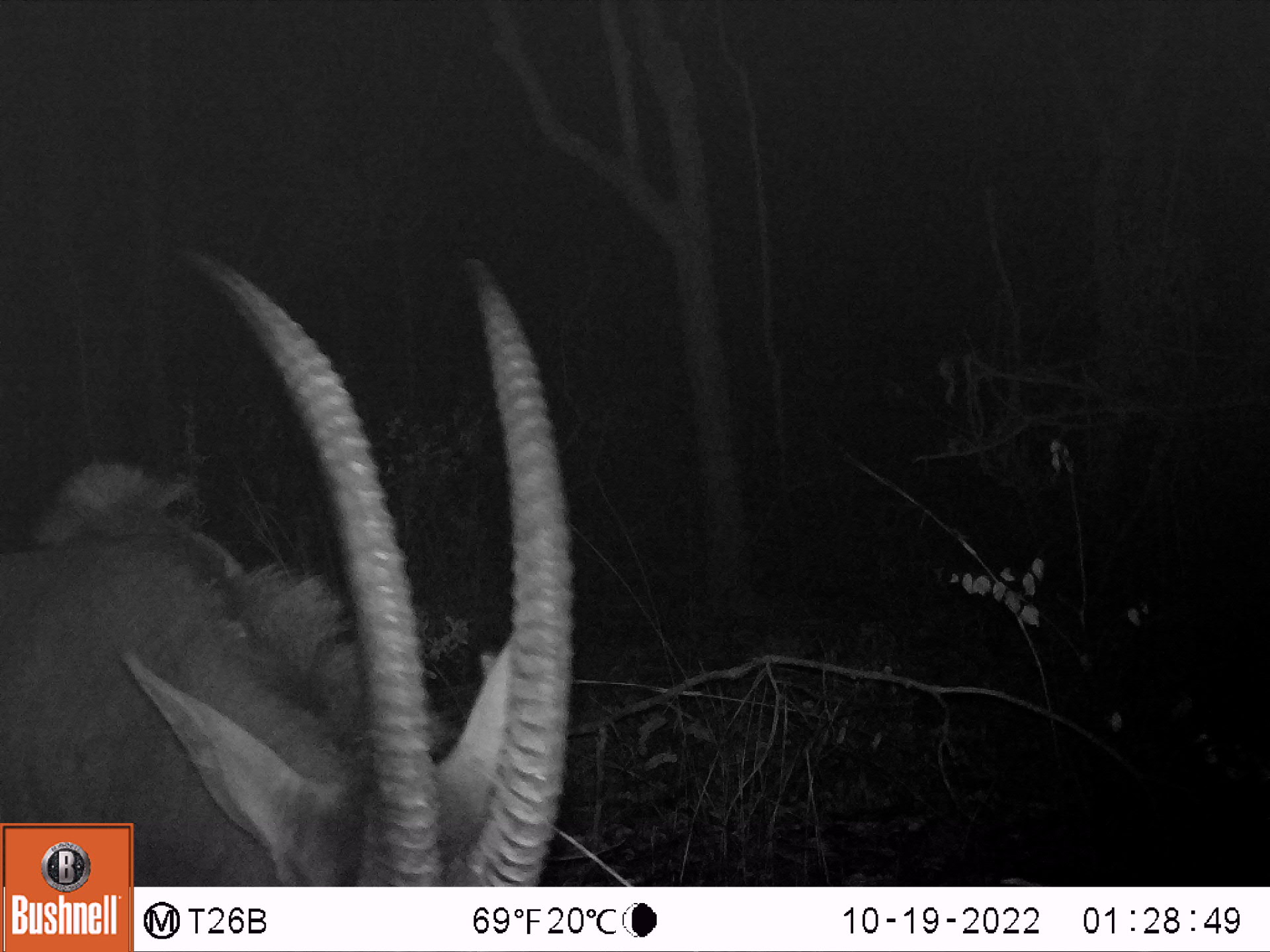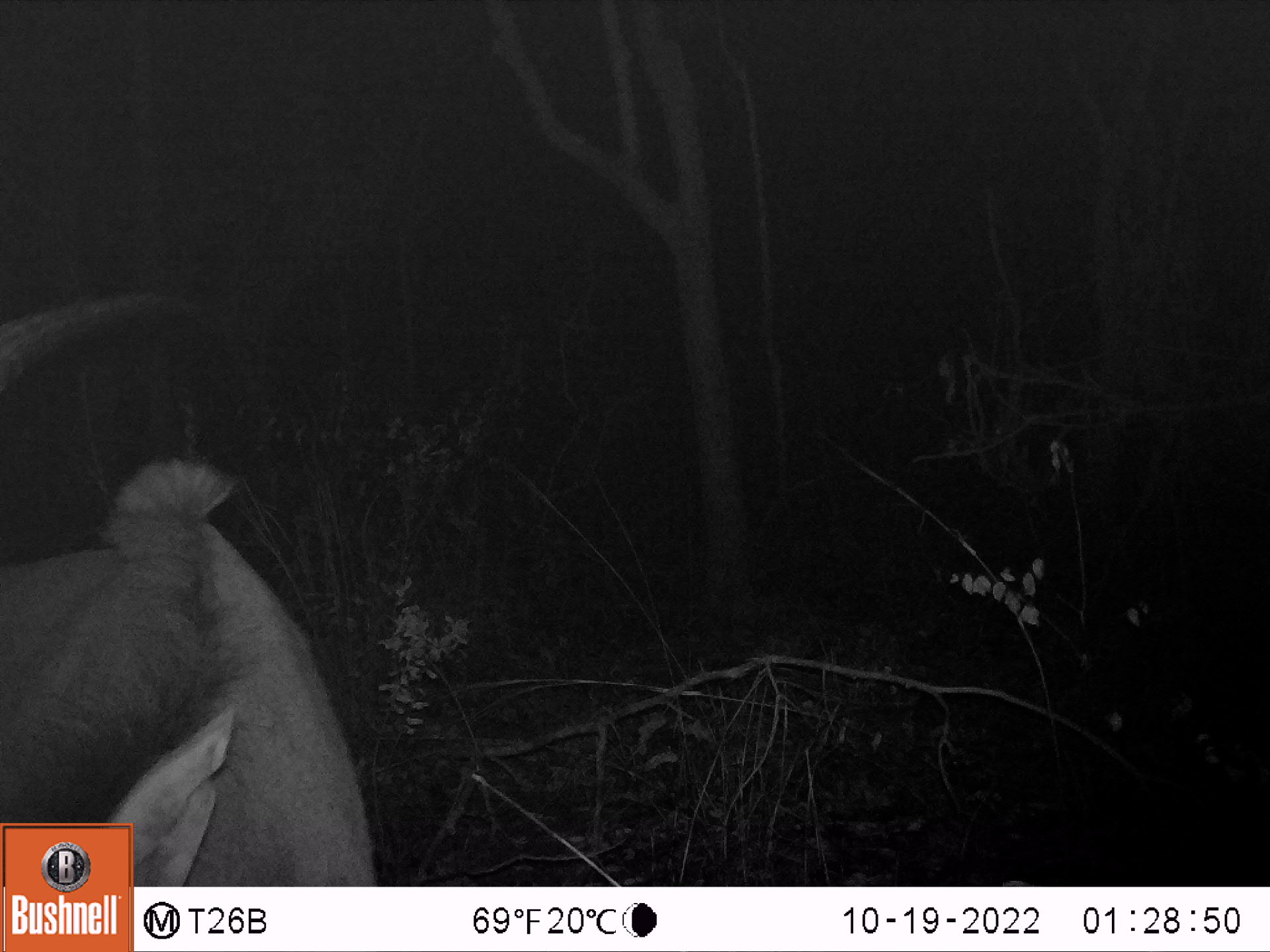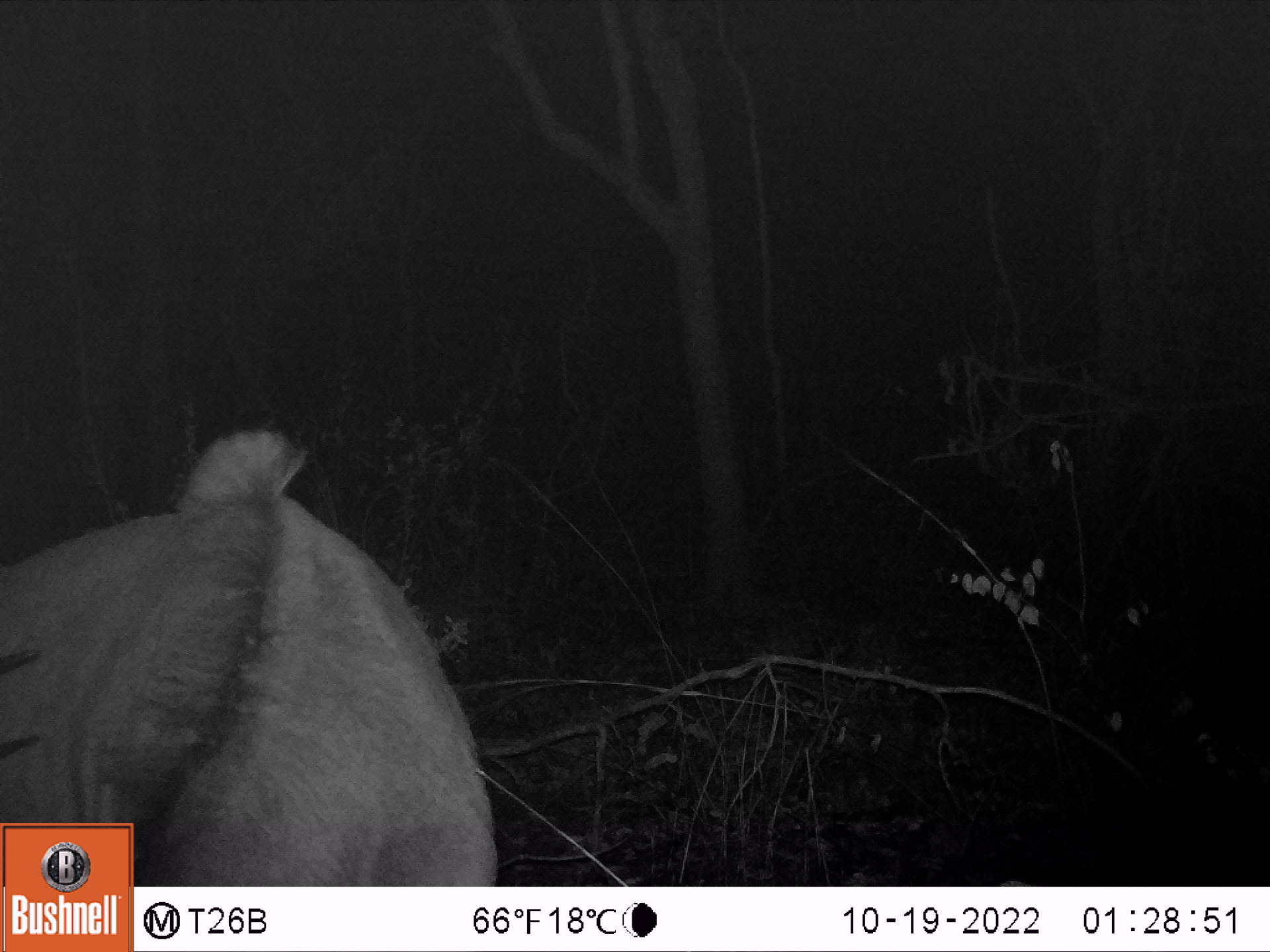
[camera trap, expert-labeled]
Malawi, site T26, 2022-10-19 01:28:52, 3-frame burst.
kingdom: Animalia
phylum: Chordata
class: Mammalia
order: Artiodactyla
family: Bovidae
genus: Hippotragus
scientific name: Hippotragus niger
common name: sable antelope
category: sable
Sable (sable antelope) (Hippotragus niger), count 1.